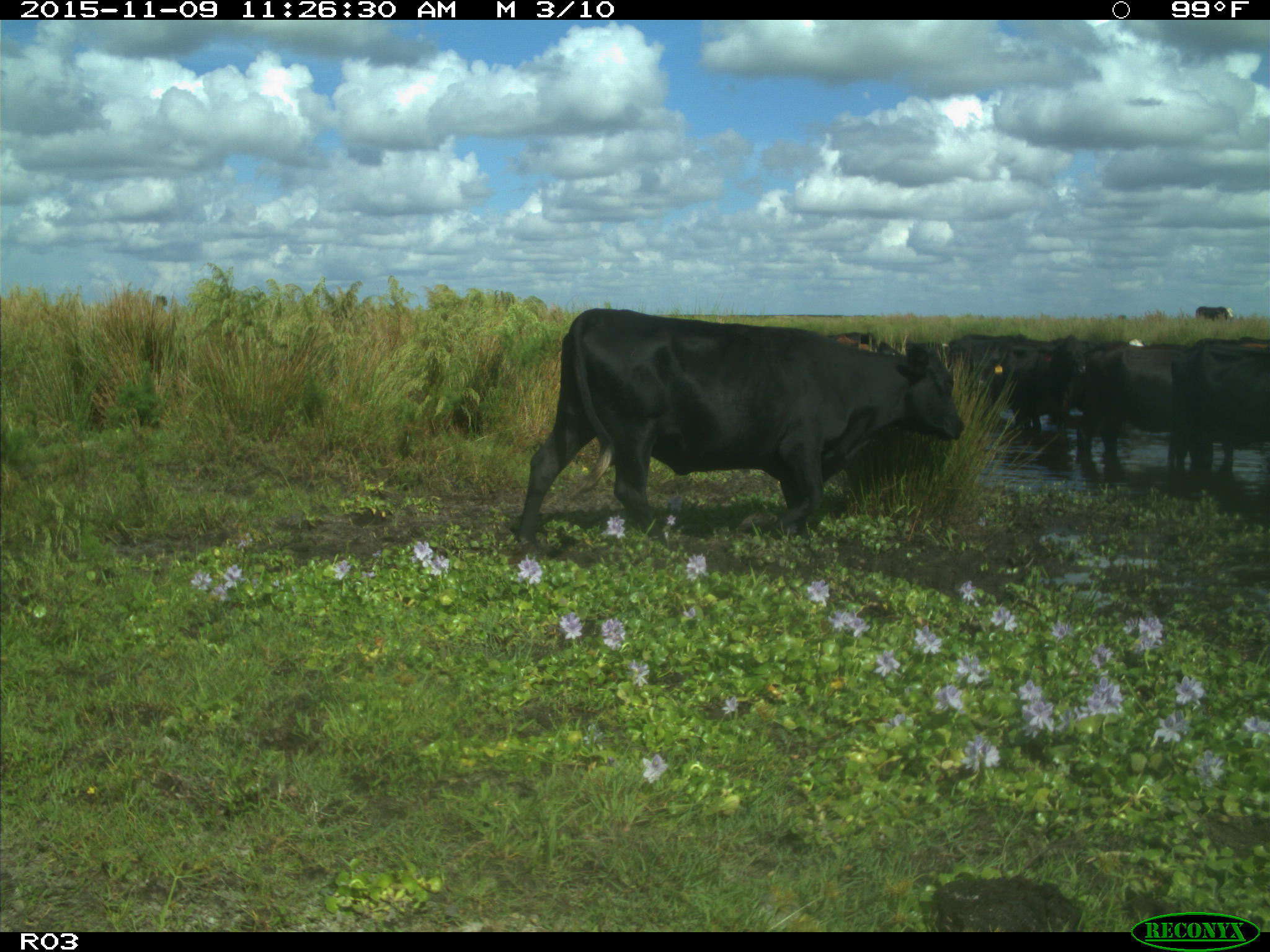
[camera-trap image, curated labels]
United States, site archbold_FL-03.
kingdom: Animalia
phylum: Chordata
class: Mammalia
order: Artiodactyla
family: Bovidae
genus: Bos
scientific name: Bos taurus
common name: domestic cow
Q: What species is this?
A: Bos taurus (domestic cow).